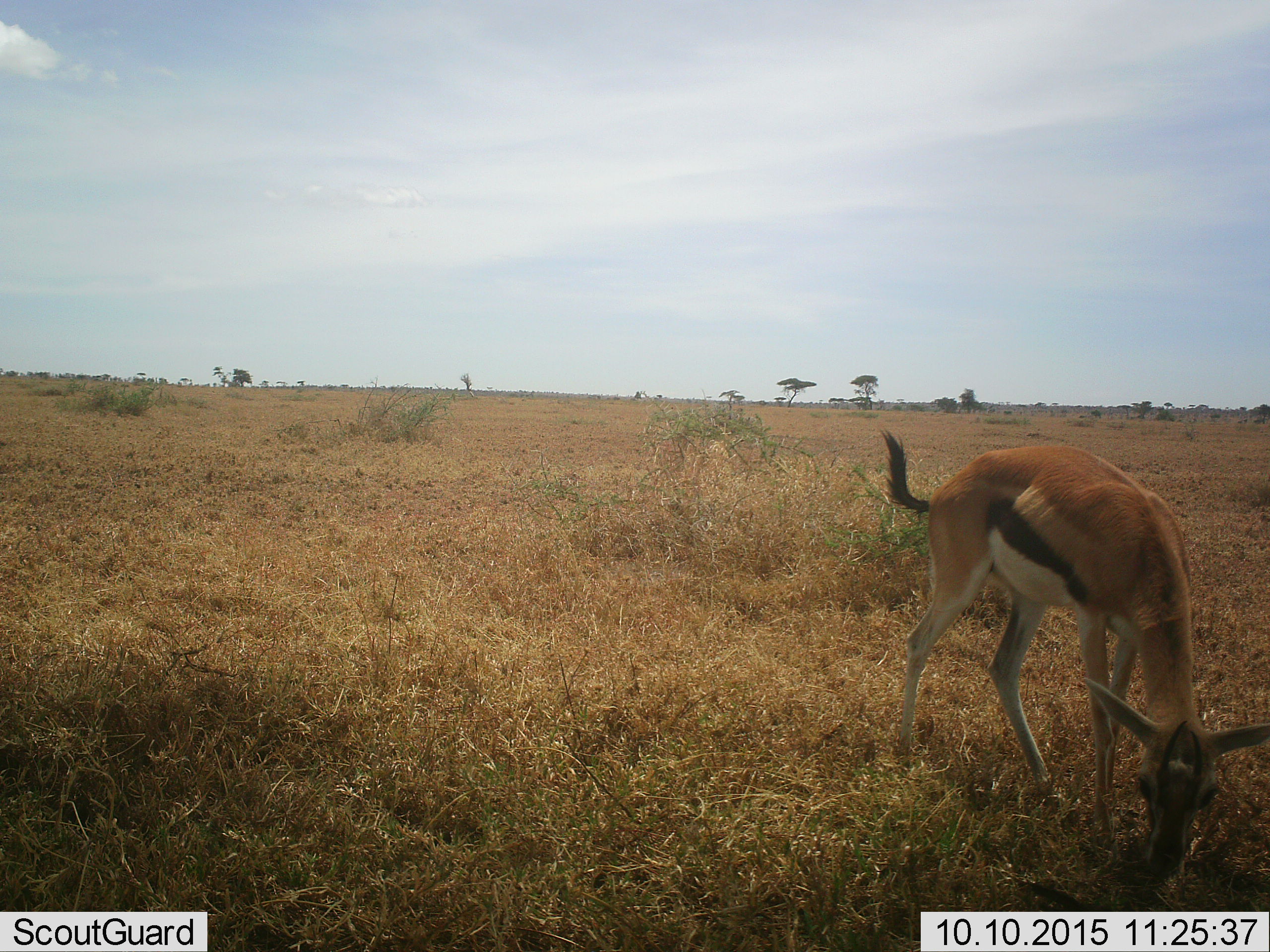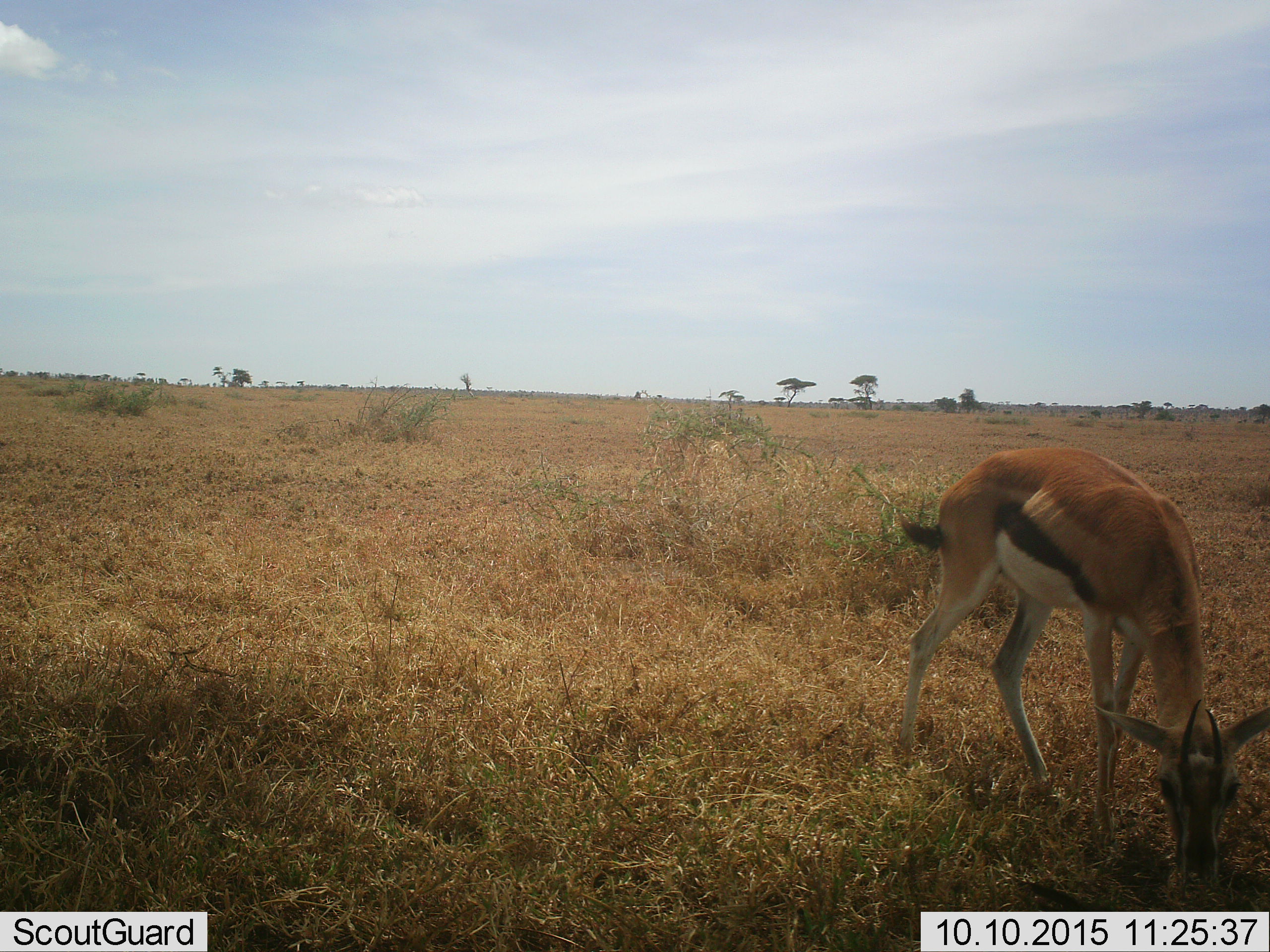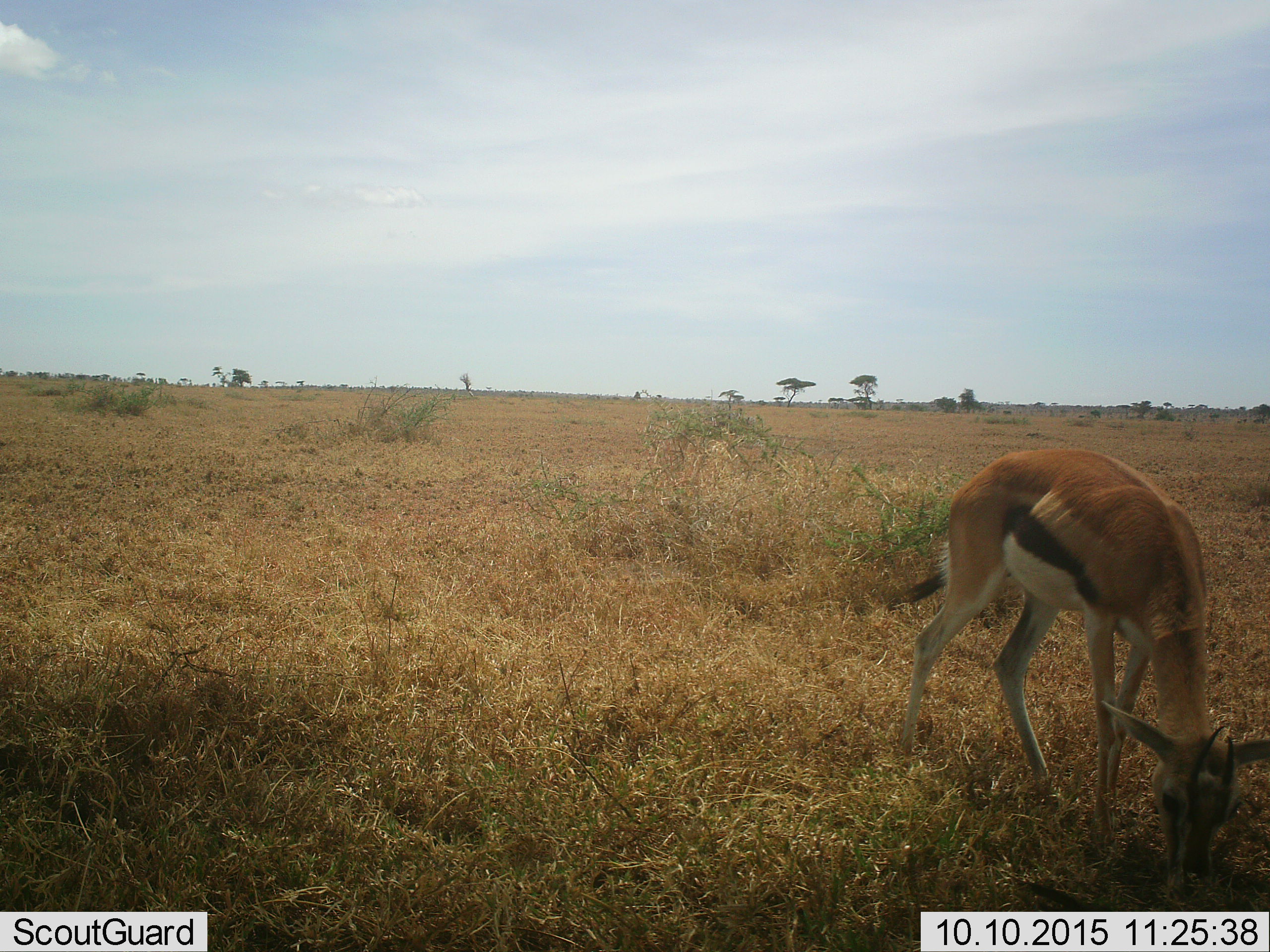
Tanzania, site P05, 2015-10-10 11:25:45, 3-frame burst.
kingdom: Animalia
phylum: Chordata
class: Mammalia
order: Artiodactyla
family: Bovidae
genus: Eudorcas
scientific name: Eudorcas thomsonii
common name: thomson's gazelle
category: gazellethomsons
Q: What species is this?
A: Gazellethomsons (thomson's gazelle) (Eudorcas thomsonii).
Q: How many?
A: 1.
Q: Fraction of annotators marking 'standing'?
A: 0%.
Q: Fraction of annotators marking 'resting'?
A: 0%.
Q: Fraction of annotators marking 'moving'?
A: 0%.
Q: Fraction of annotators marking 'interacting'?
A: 0%.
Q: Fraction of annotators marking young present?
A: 0%.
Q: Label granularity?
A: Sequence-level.